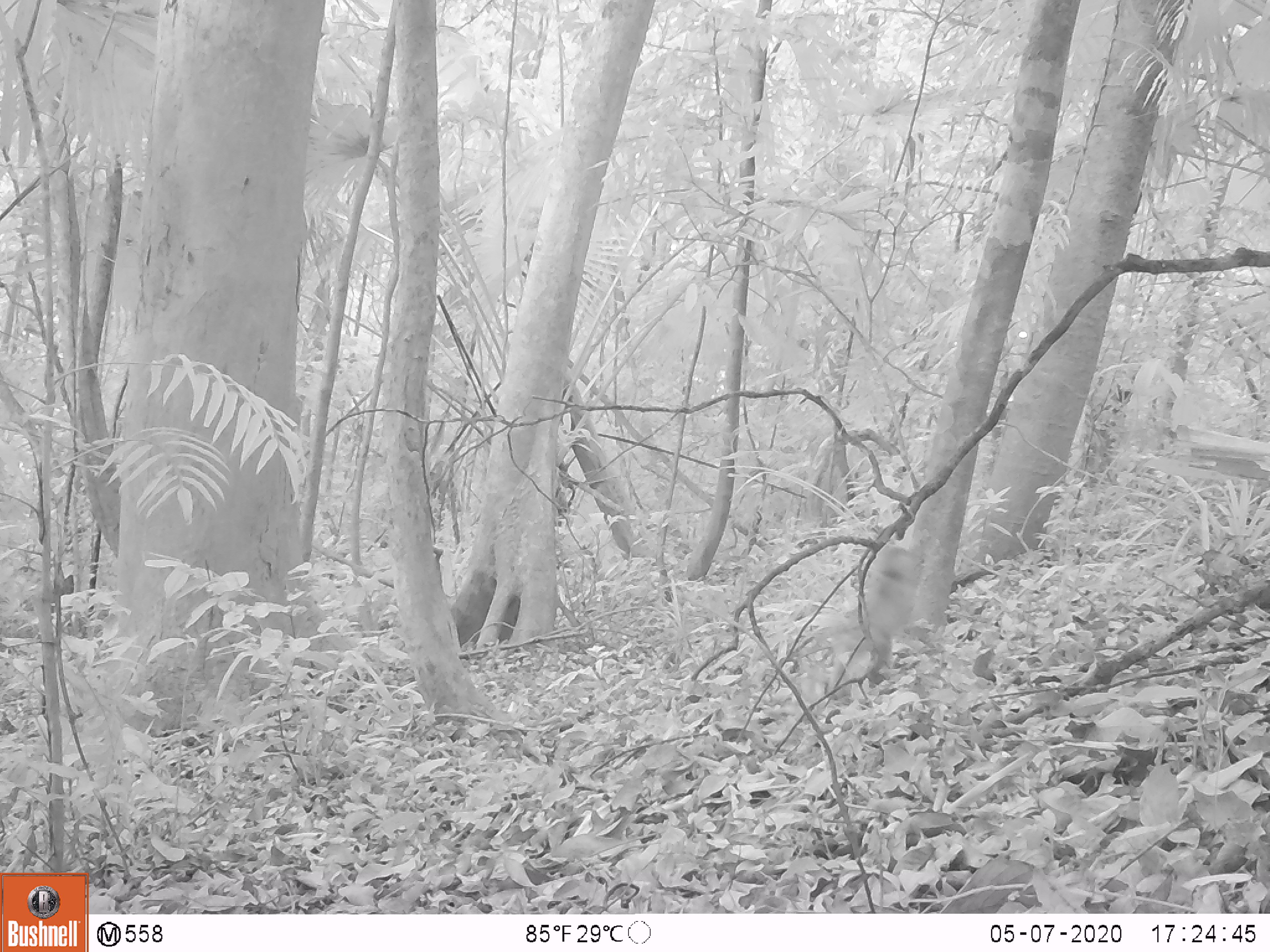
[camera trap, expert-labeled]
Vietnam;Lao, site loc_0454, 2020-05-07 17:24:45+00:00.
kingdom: Animalia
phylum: Chordata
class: Mammalia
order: Primates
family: Cercopithecidae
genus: Macaca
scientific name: Macaca nemestrina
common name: pig-tailed macaque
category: pig tailed macaque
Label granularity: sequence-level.